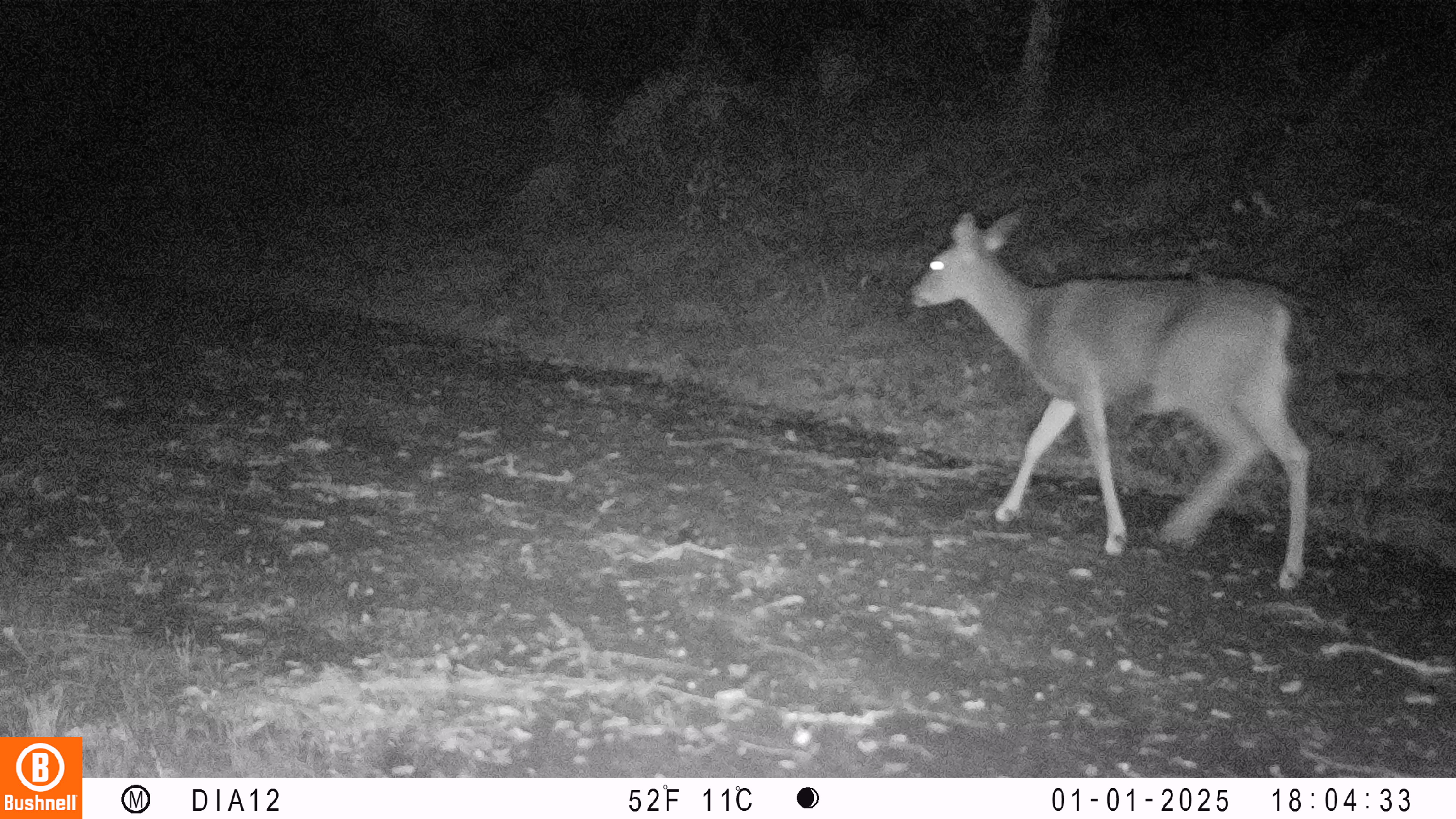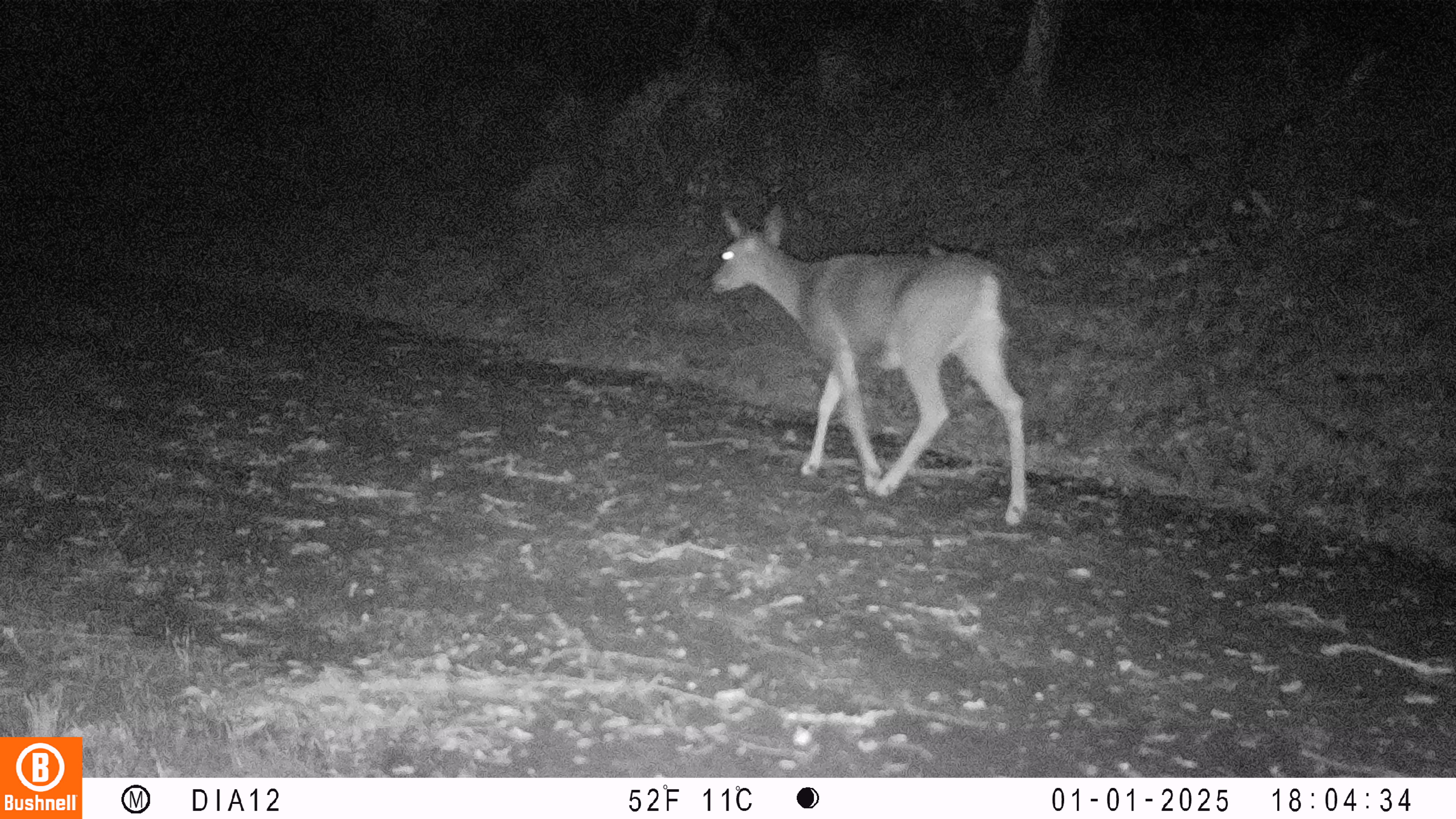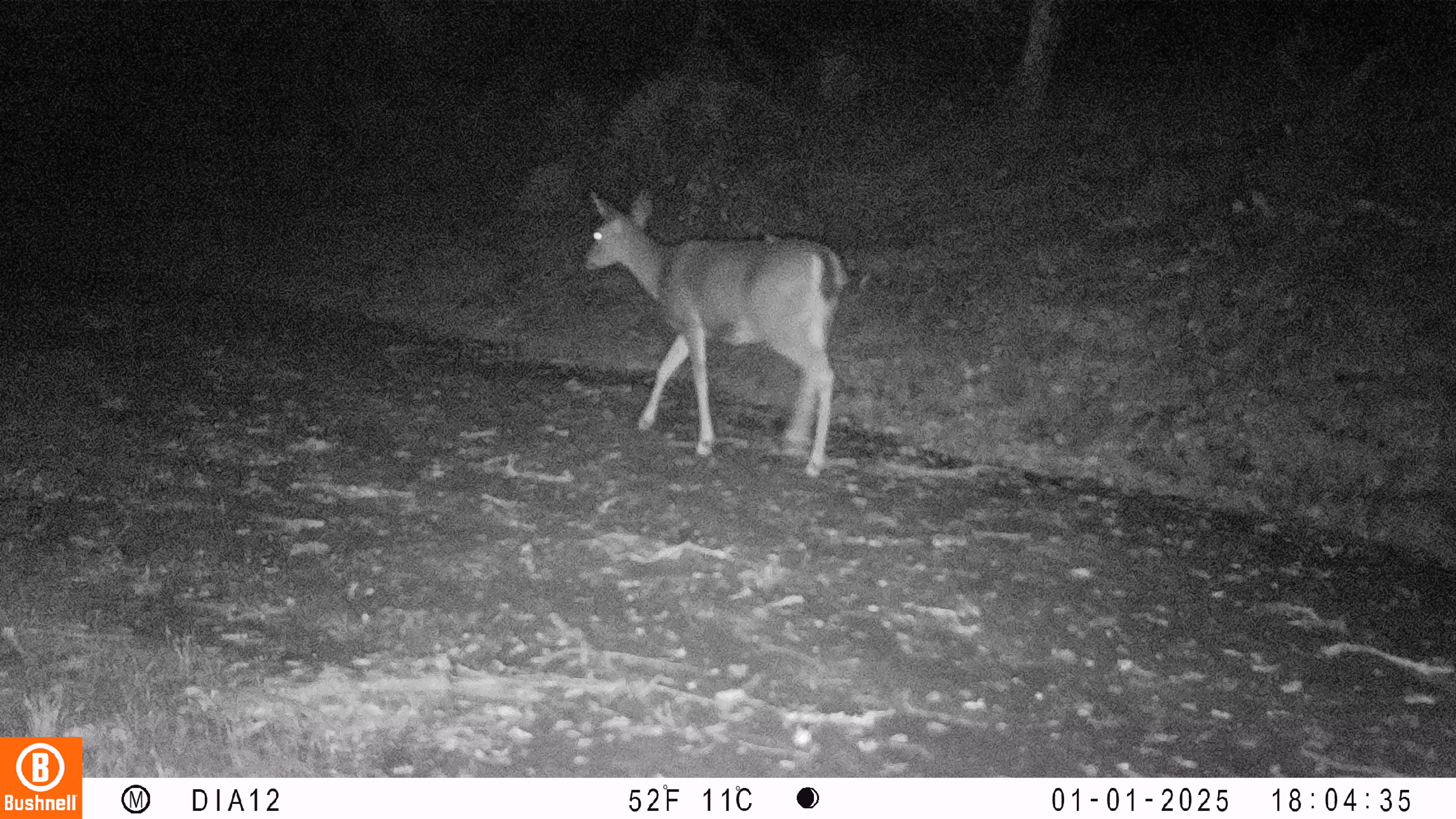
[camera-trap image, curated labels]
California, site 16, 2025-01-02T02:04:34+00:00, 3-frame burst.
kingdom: Animalia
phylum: Chordata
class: Mammalia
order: Artiodactyla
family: Cervidae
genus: Odocoileus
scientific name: Odocoileus hemionus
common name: mule deer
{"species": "mule deer (Odocoileus hemionus)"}